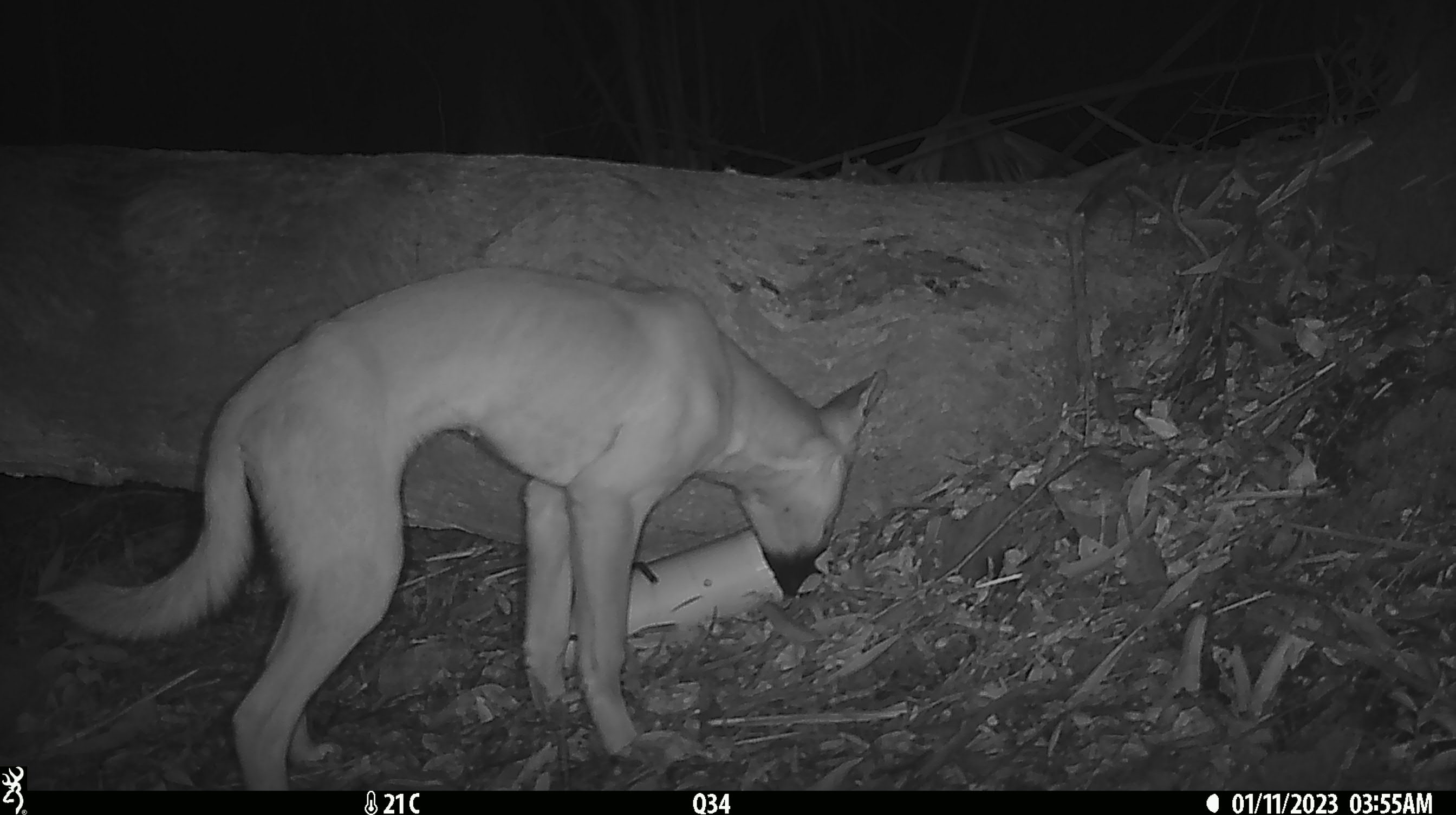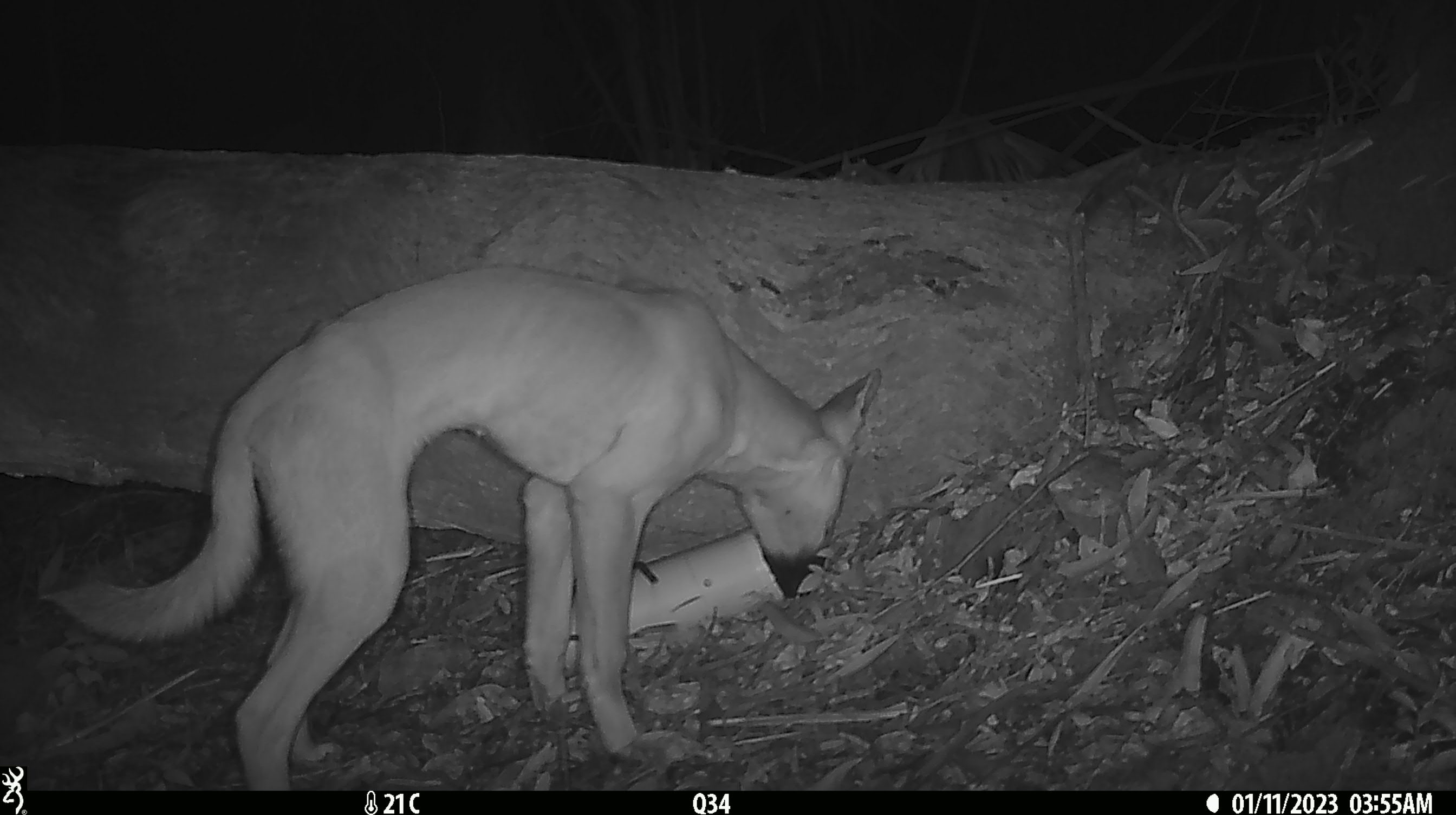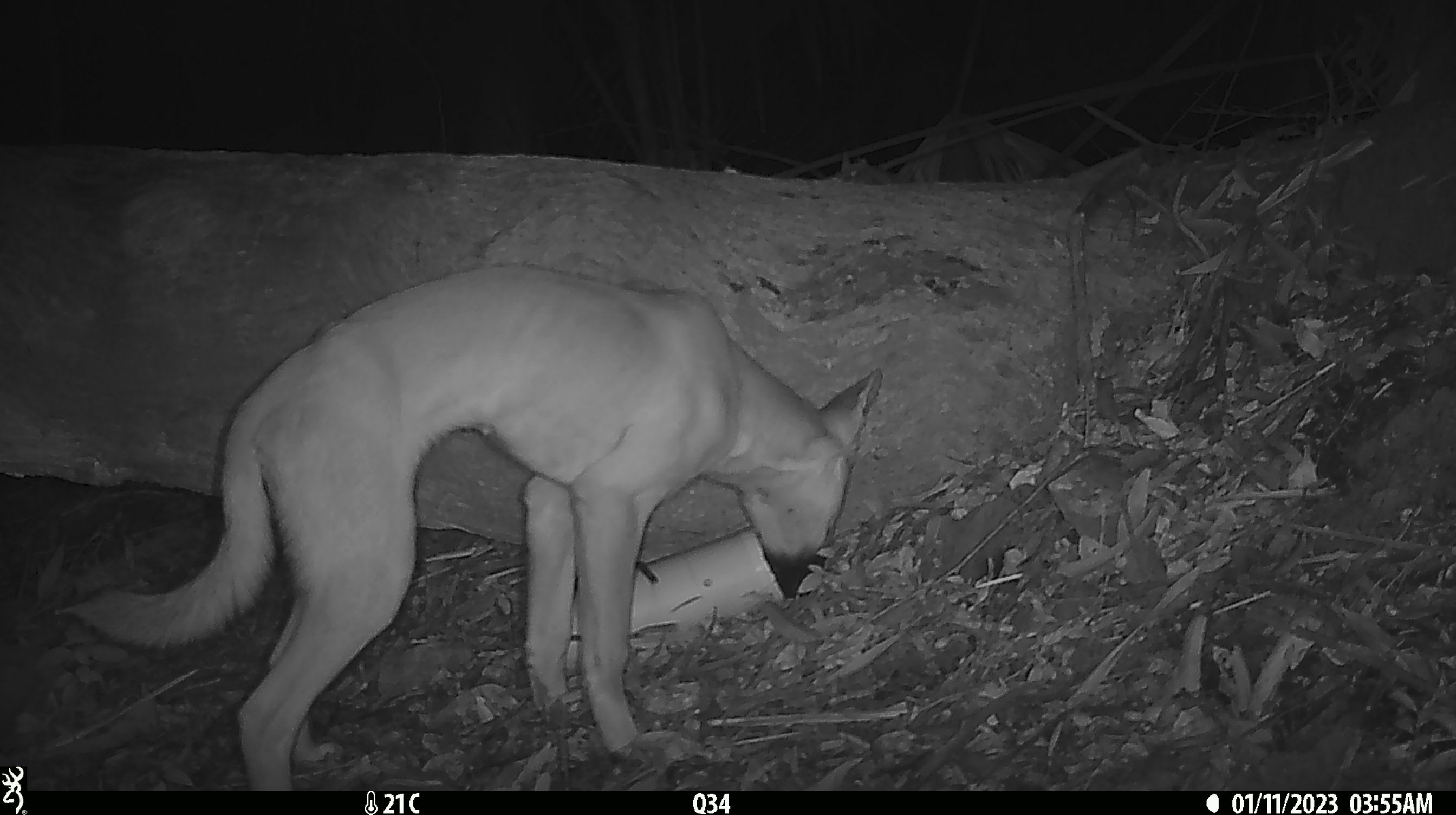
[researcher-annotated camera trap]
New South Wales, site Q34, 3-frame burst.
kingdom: Animalia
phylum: Chordata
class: Mammalia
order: Carnivora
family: Canidae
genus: Canis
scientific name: Canis familiaris dingo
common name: dingo